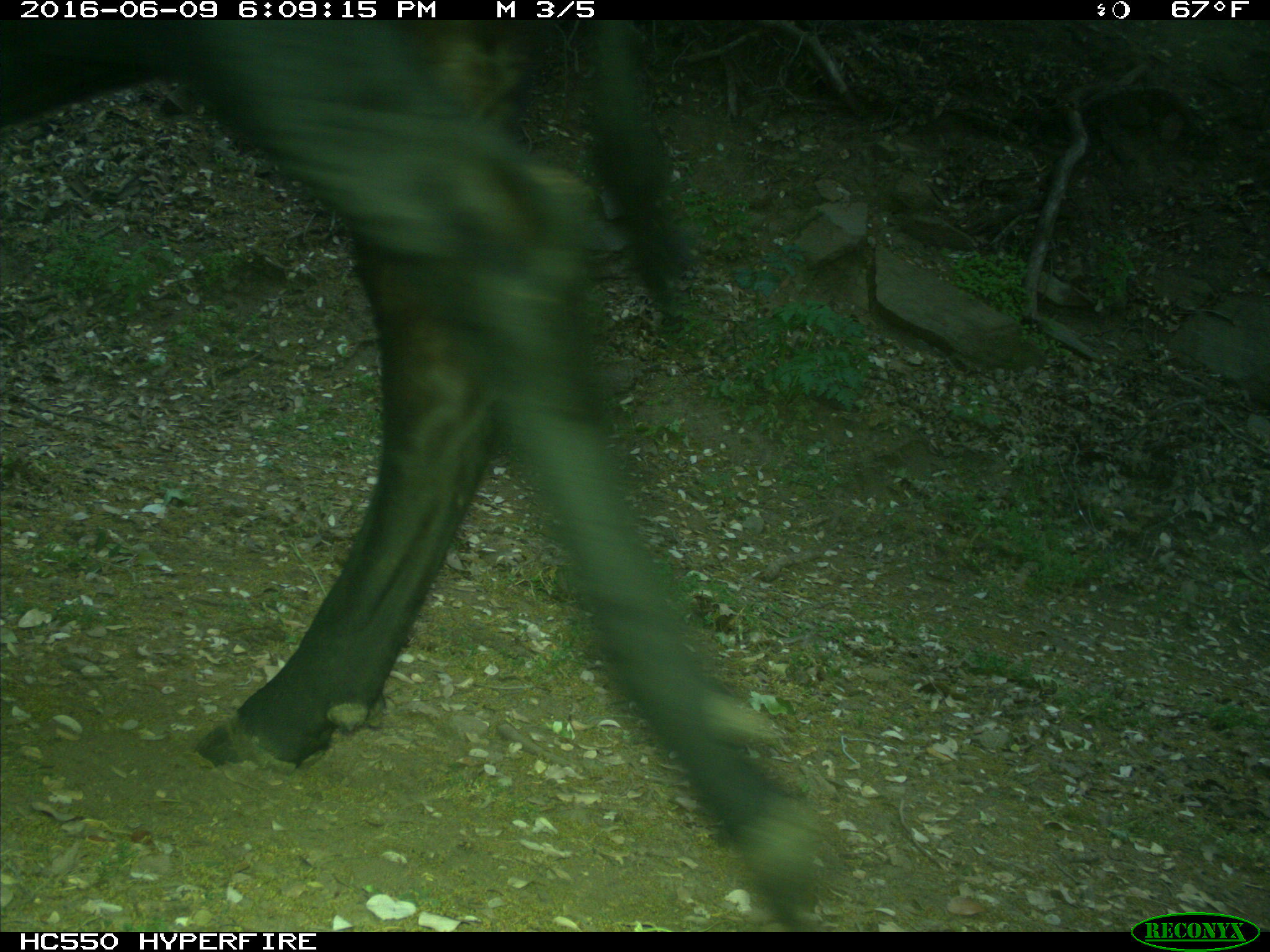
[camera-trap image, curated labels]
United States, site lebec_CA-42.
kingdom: Animalia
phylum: Chordata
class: Mammalia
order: Artiodactyla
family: Bovidae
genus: Bos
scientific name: Bos taurus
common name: domestic cow